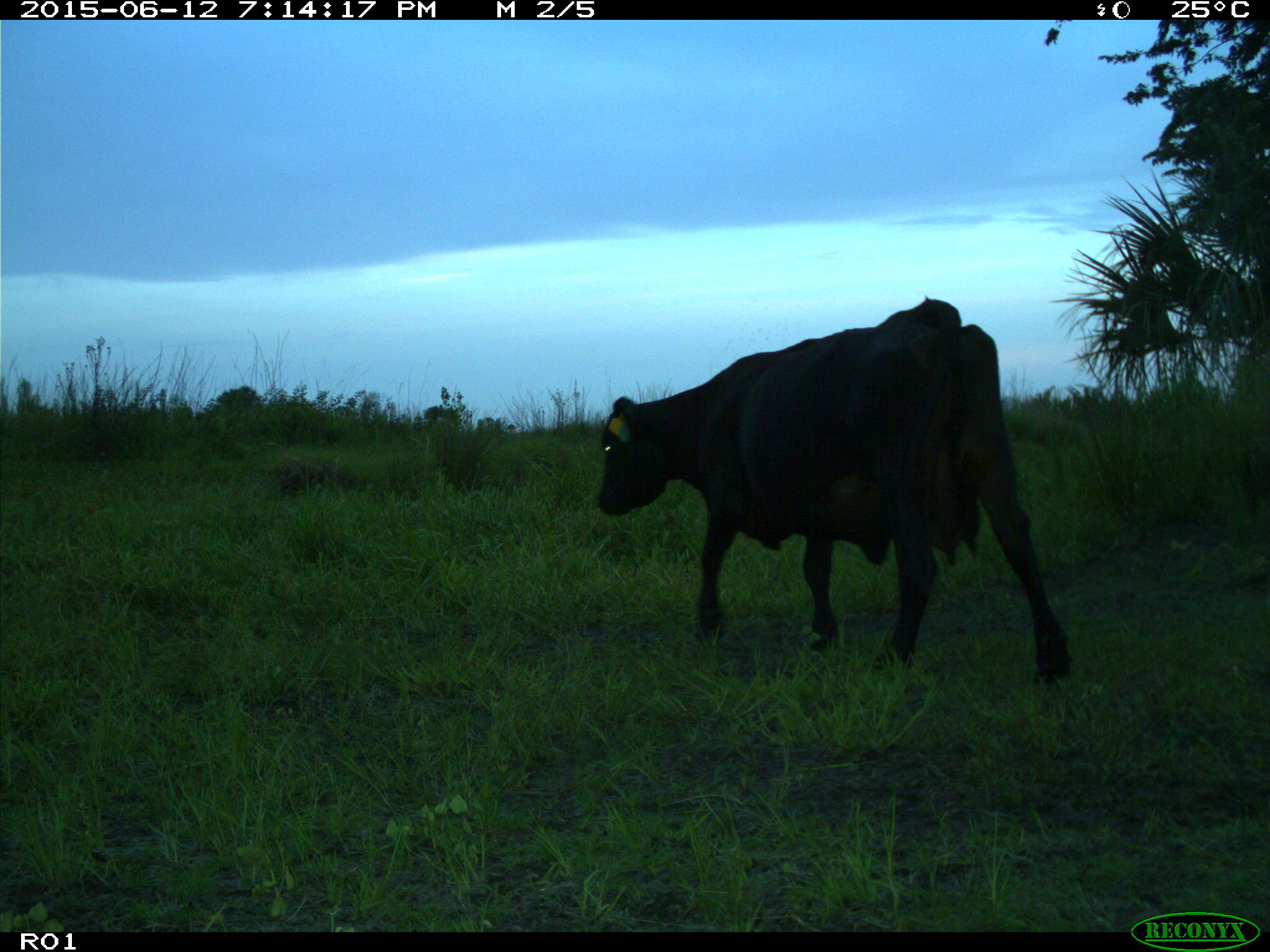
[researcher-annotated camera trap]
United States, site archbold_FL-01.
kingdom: Animalia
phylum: Chordata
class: Mammalia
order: Artiodactyla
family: Bovidae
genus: Bos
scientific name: Bos taurus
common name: domestic cow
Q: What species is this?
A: Bos taurus (domestic cow).